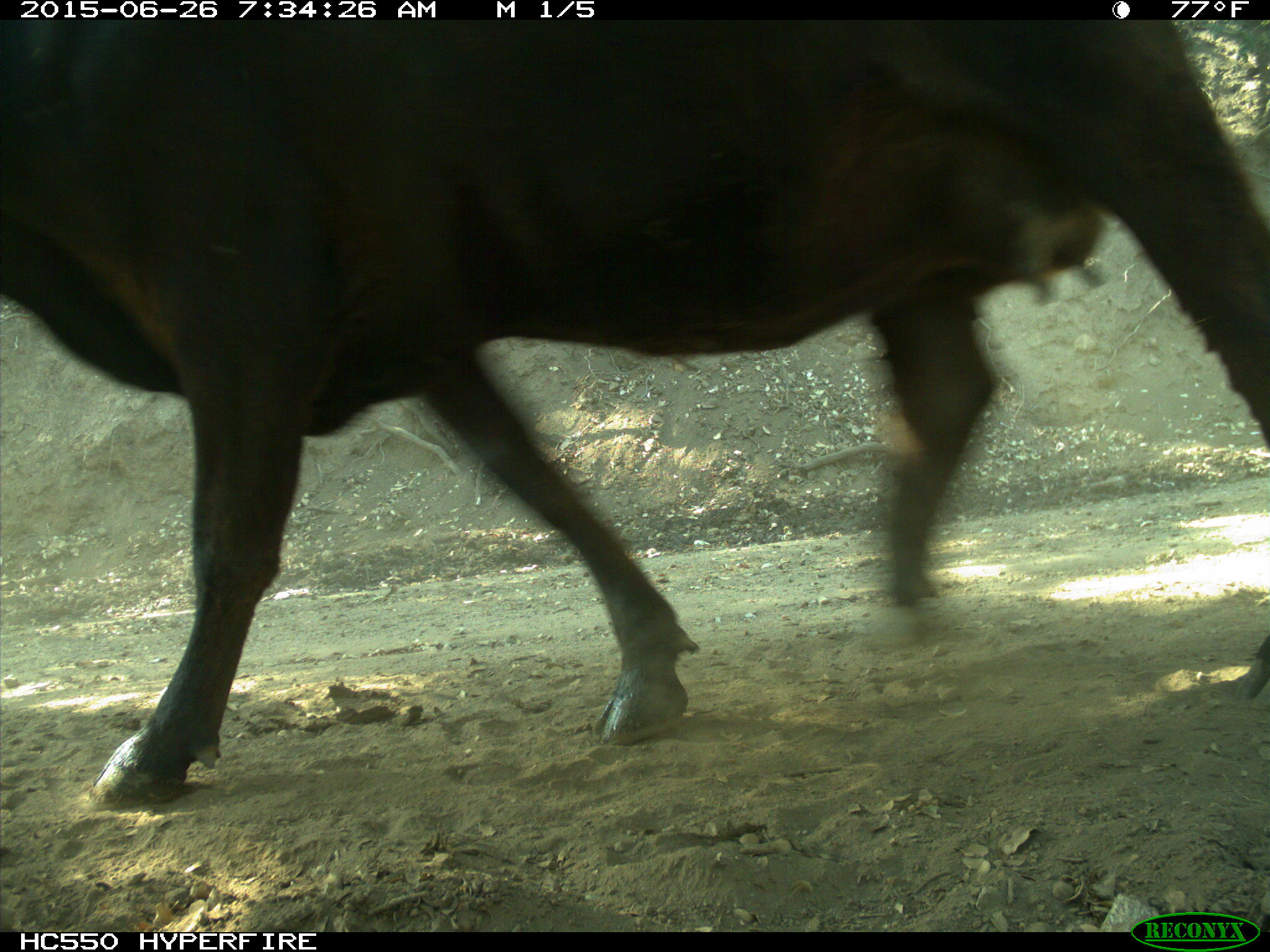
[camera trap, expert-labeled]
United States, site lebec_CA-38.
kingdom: Animalia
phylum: Chordata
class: Mammalia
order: Artiodactyla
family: Bovidae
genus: Bos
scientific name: Bos taurus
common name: domestic cow